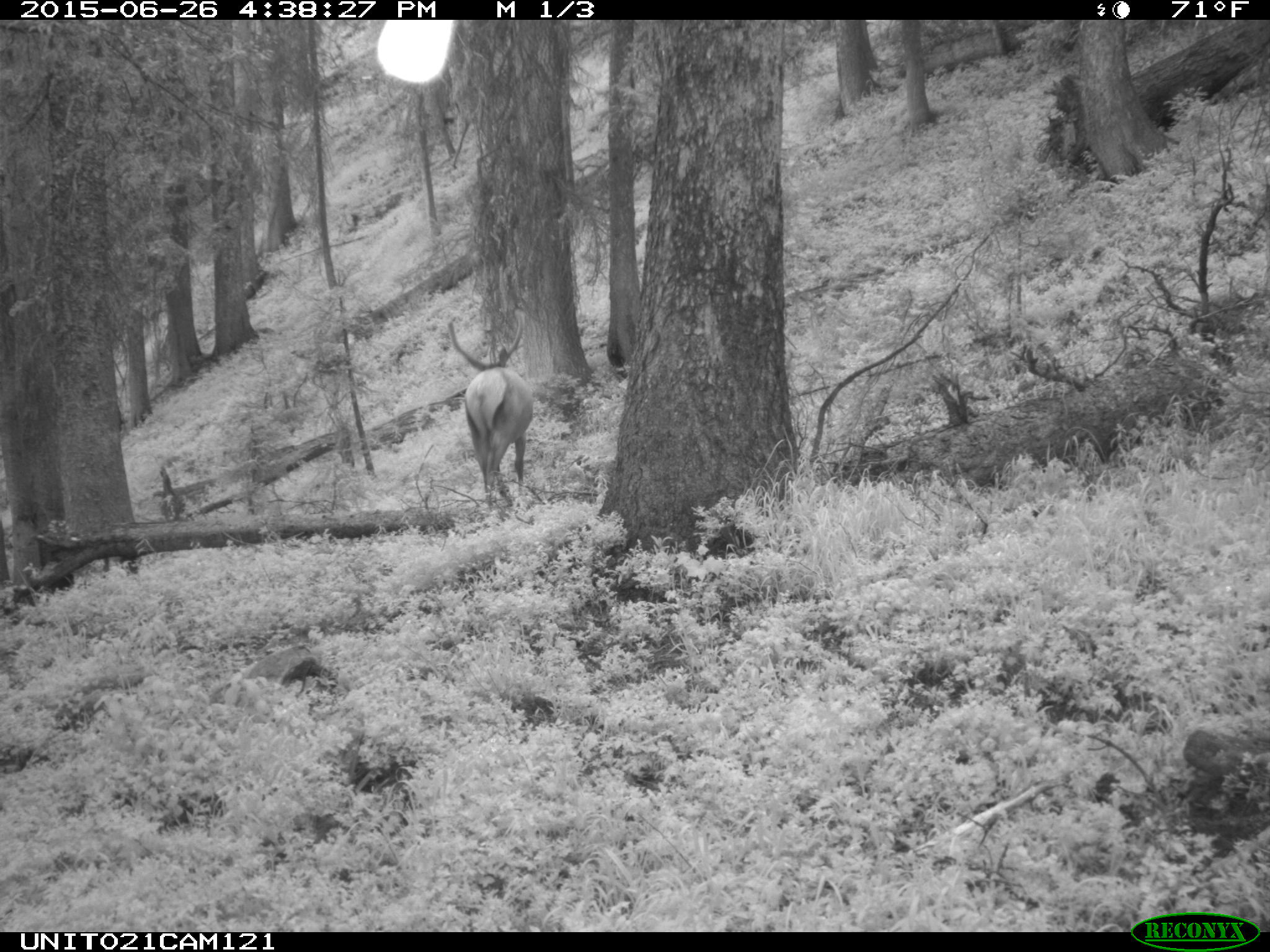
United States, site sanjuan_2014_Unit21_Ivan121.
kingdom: Animalia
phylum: Chordata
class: Mammalia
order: Artiodactyla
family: Cervidae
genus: Cervus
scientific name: Cervus elaphus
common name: red deer